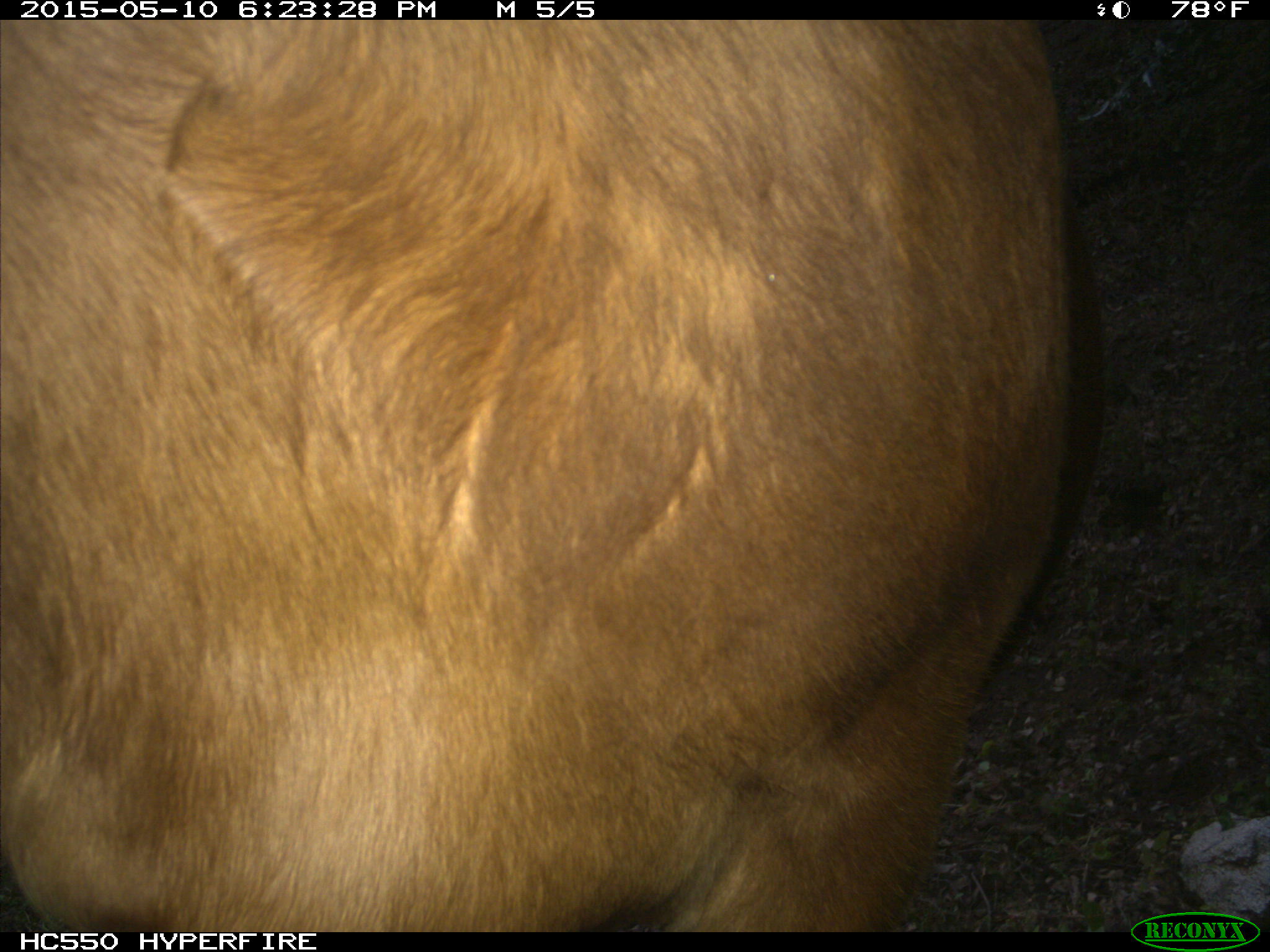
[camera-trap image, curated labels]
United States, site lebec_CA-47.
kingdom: Animalia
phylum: Chordata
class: Mammalia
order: Artiodactyla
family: Bovidae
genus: Bos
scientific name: Bos taurus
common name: domestic cow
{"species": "Bos taurus (domestic cow)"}